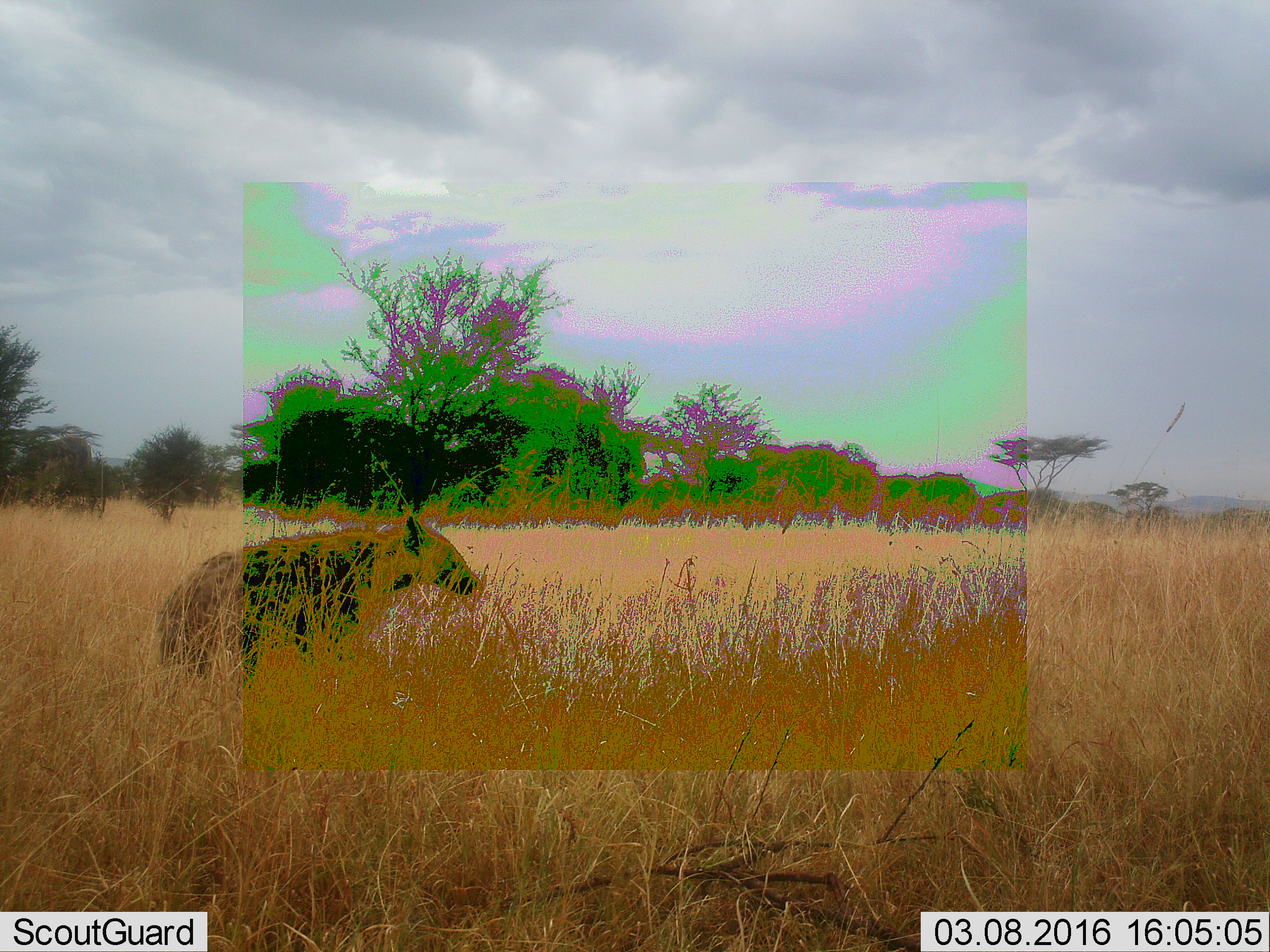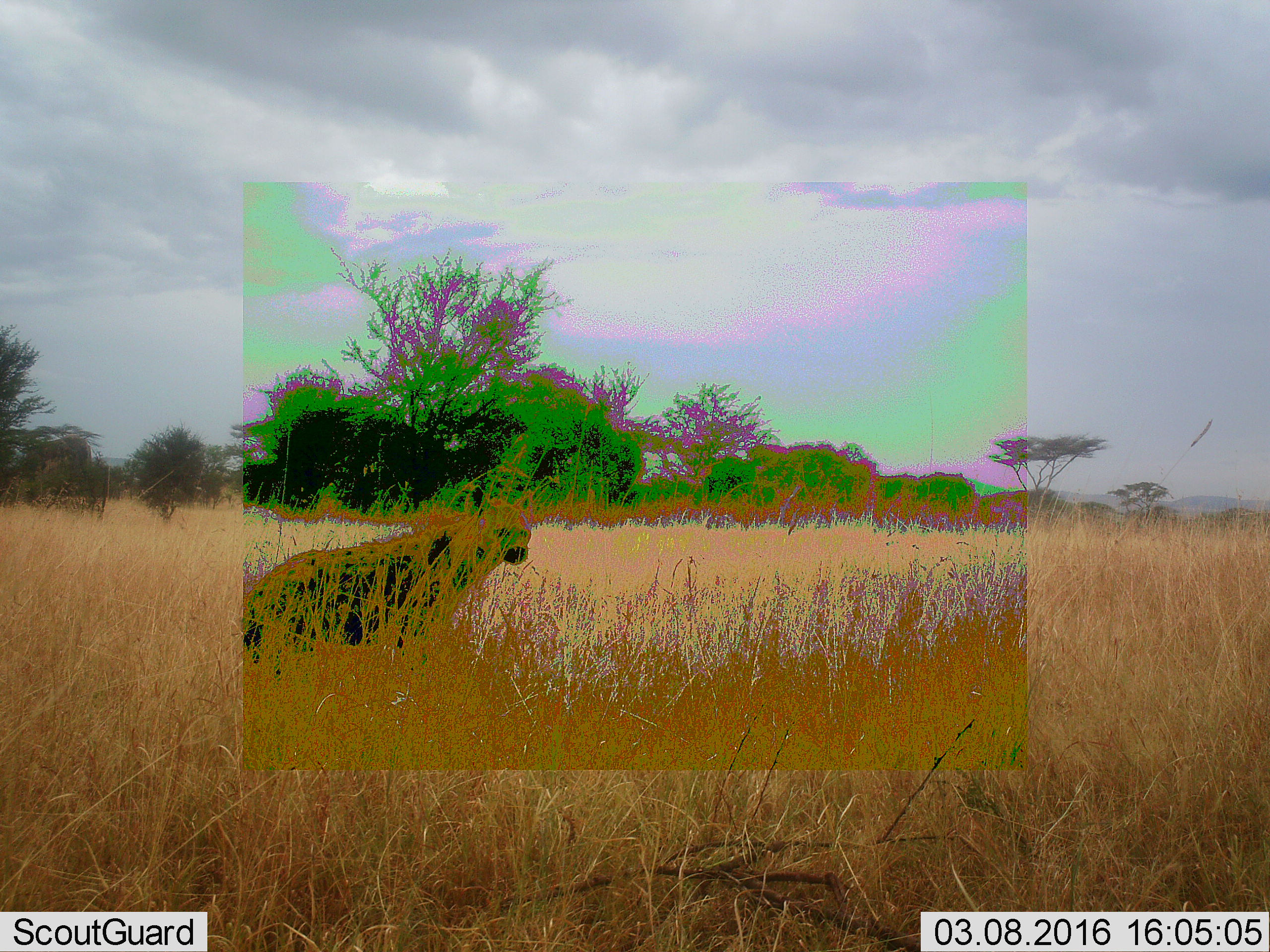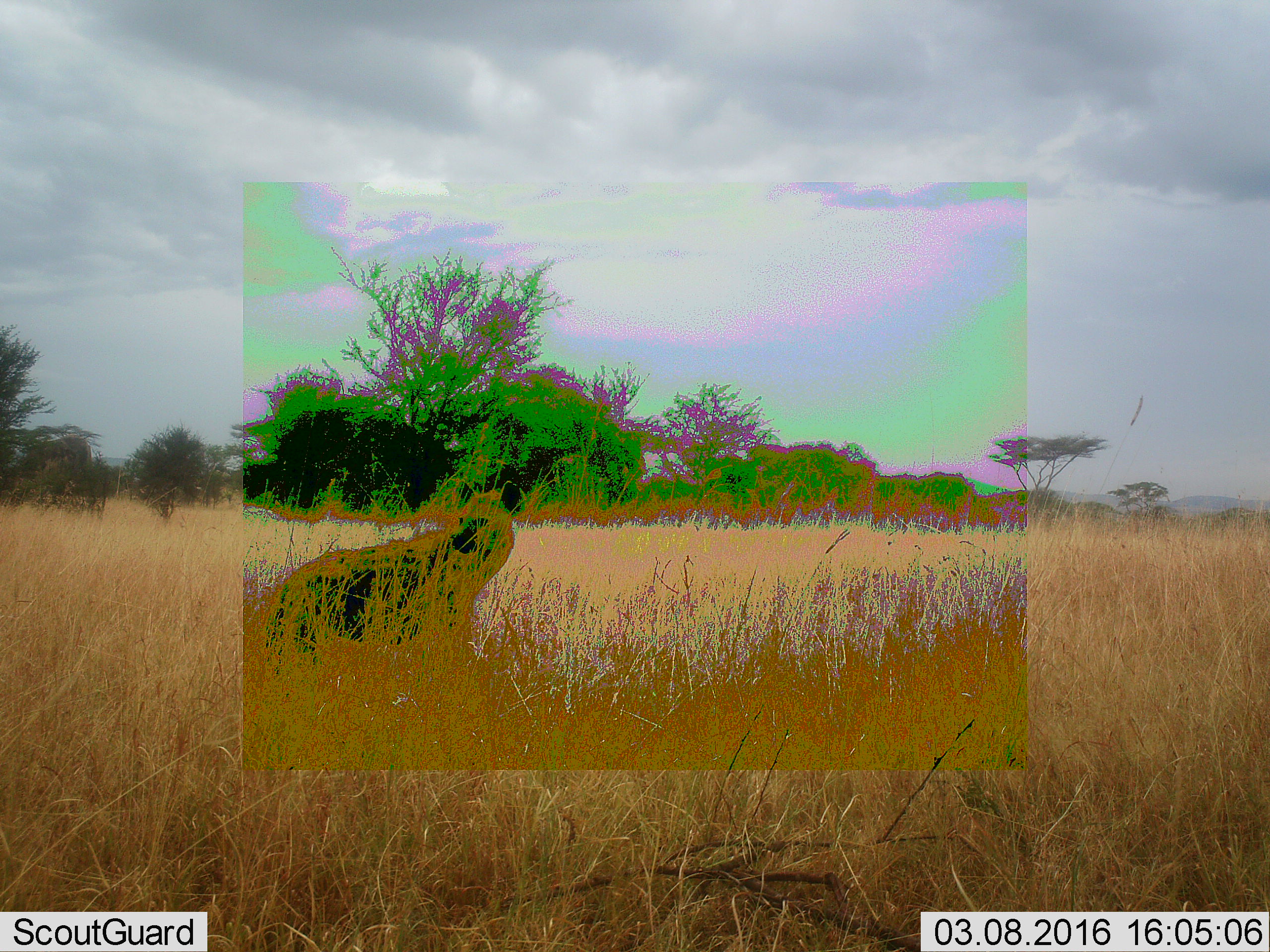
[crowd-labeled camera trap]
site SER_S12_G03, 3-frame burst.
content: unidentified animal